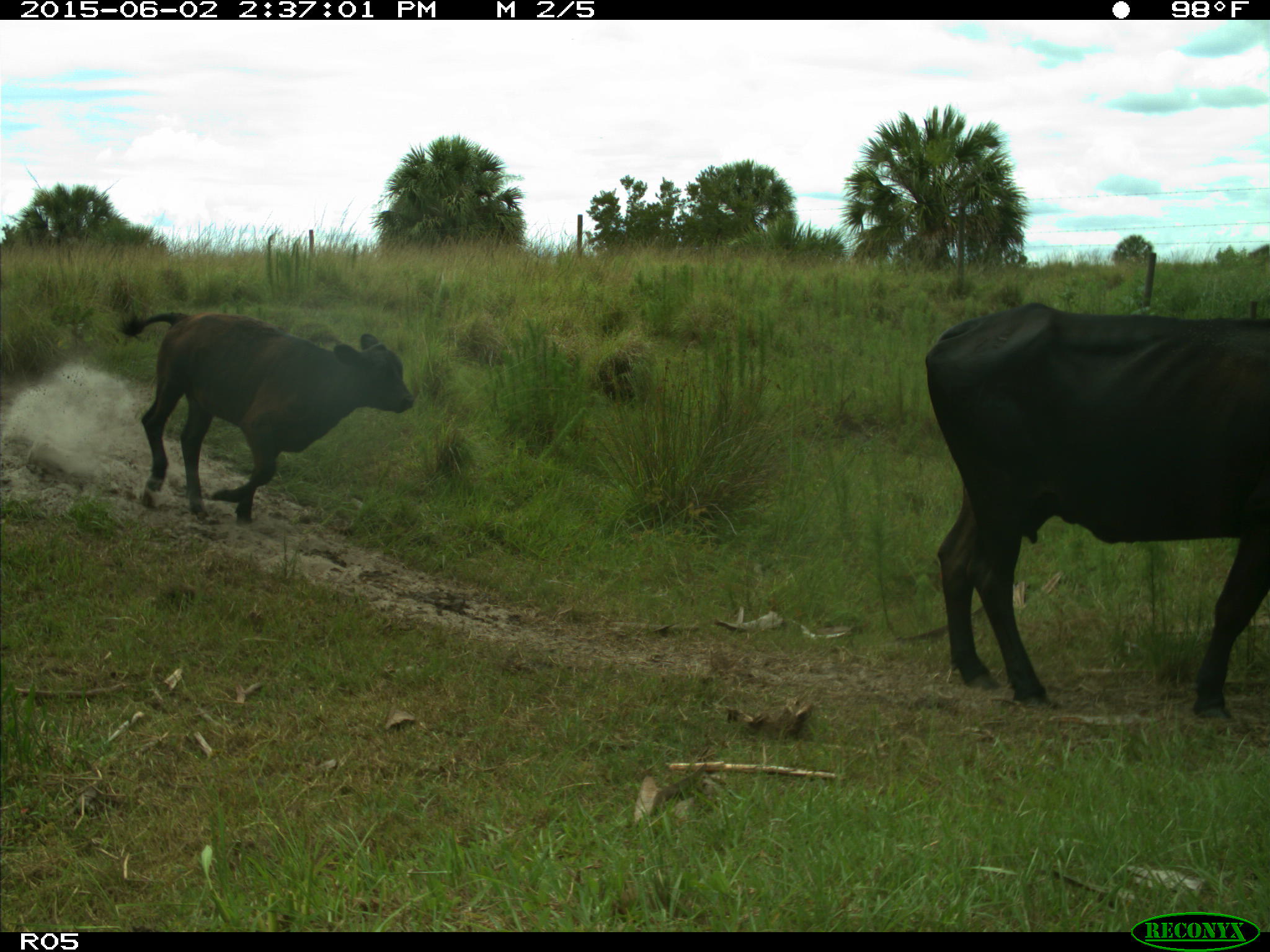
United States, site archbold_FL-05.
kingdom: Animalia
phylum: Chordata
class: Mammalia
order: Artiodactyla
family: Bovidae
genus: Bos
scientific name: Bos taurus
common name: domestic cow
Bos taurus (domestic cow).